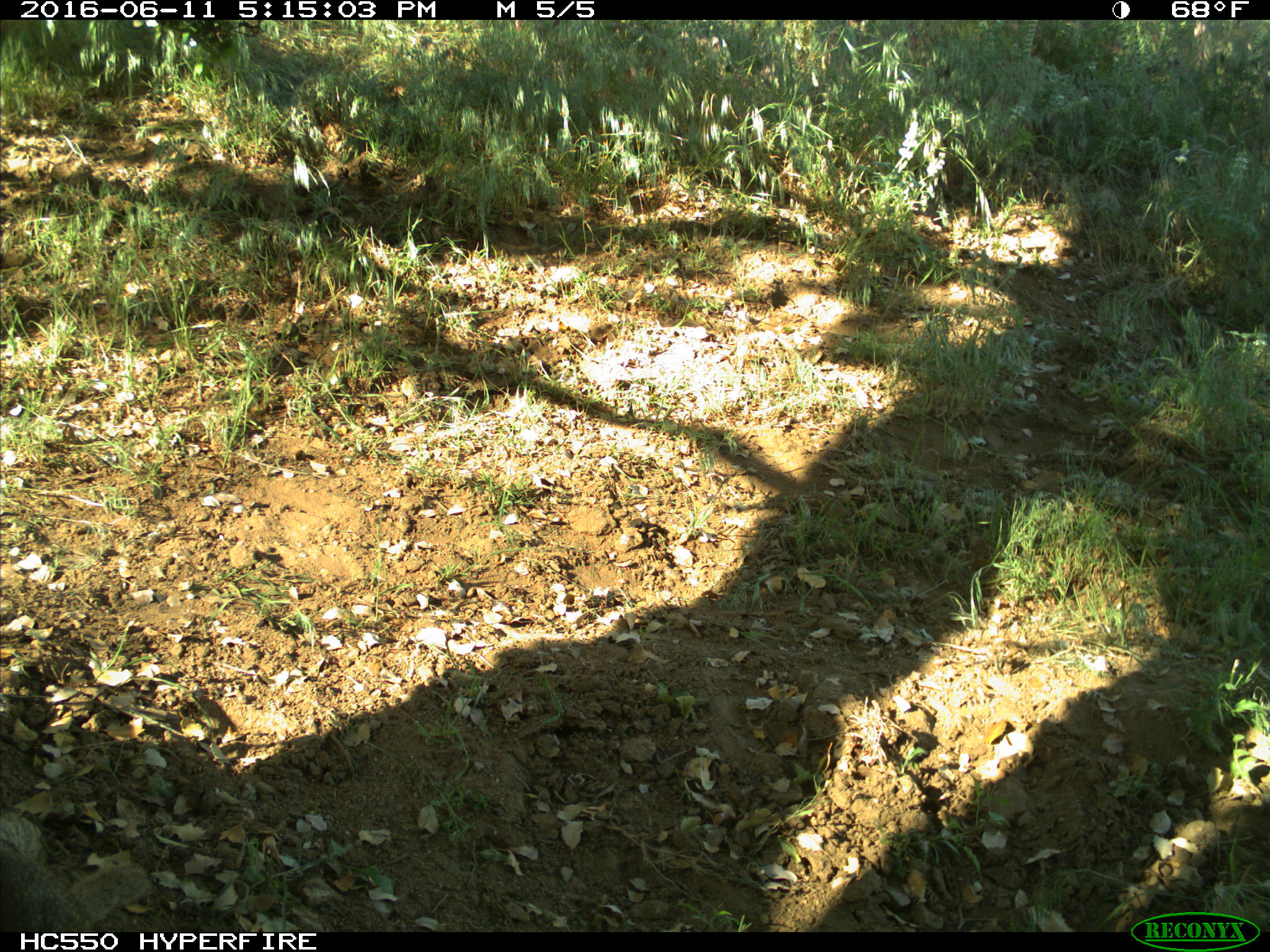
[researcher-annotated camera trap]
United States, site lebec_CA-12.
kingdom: Animalia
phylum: Chordata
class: Mammalia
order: Rodentia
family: Sciuridae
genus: Otospermophilus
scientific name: Otospermophilus beecheyi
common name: california ground squirrel